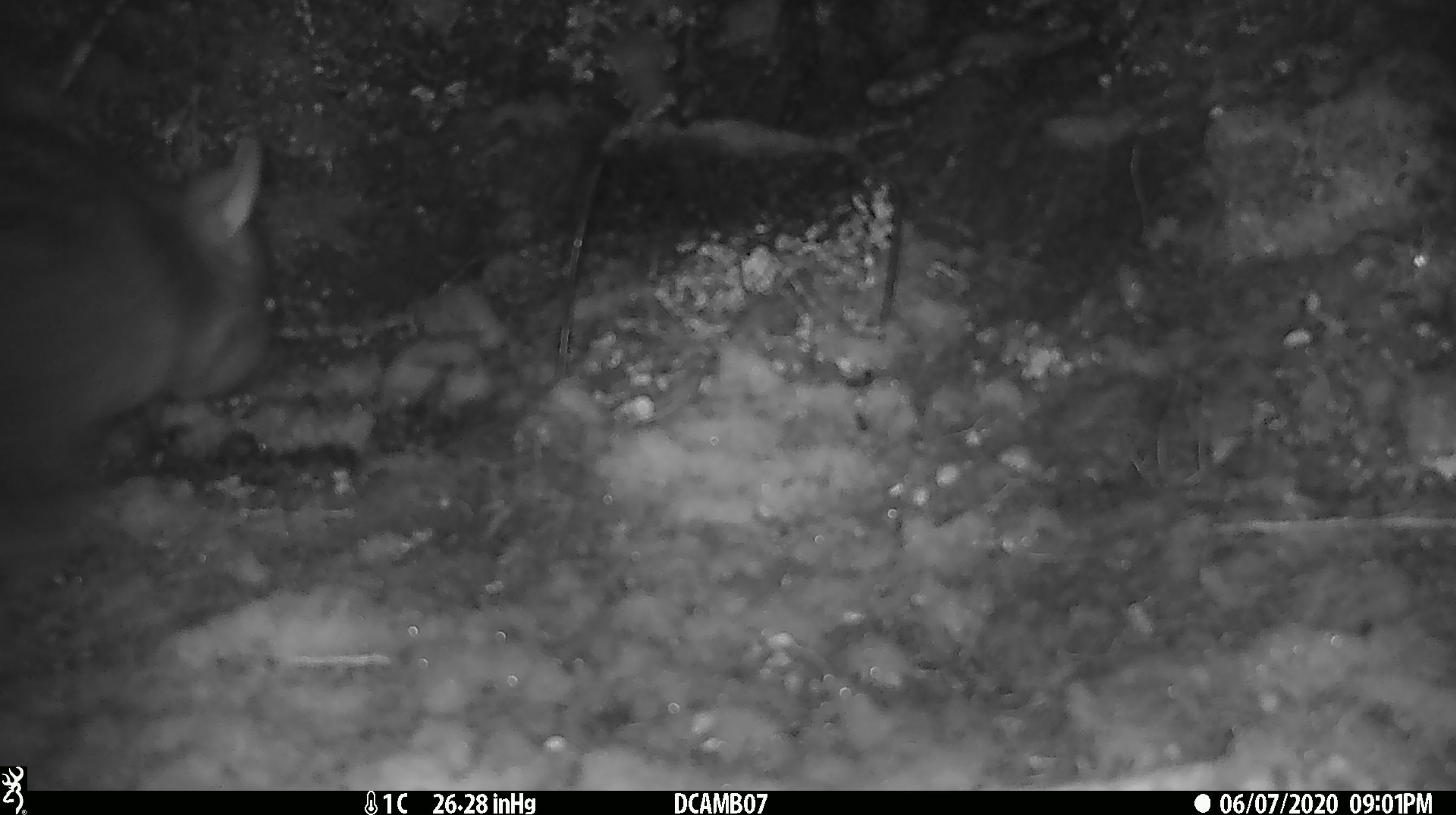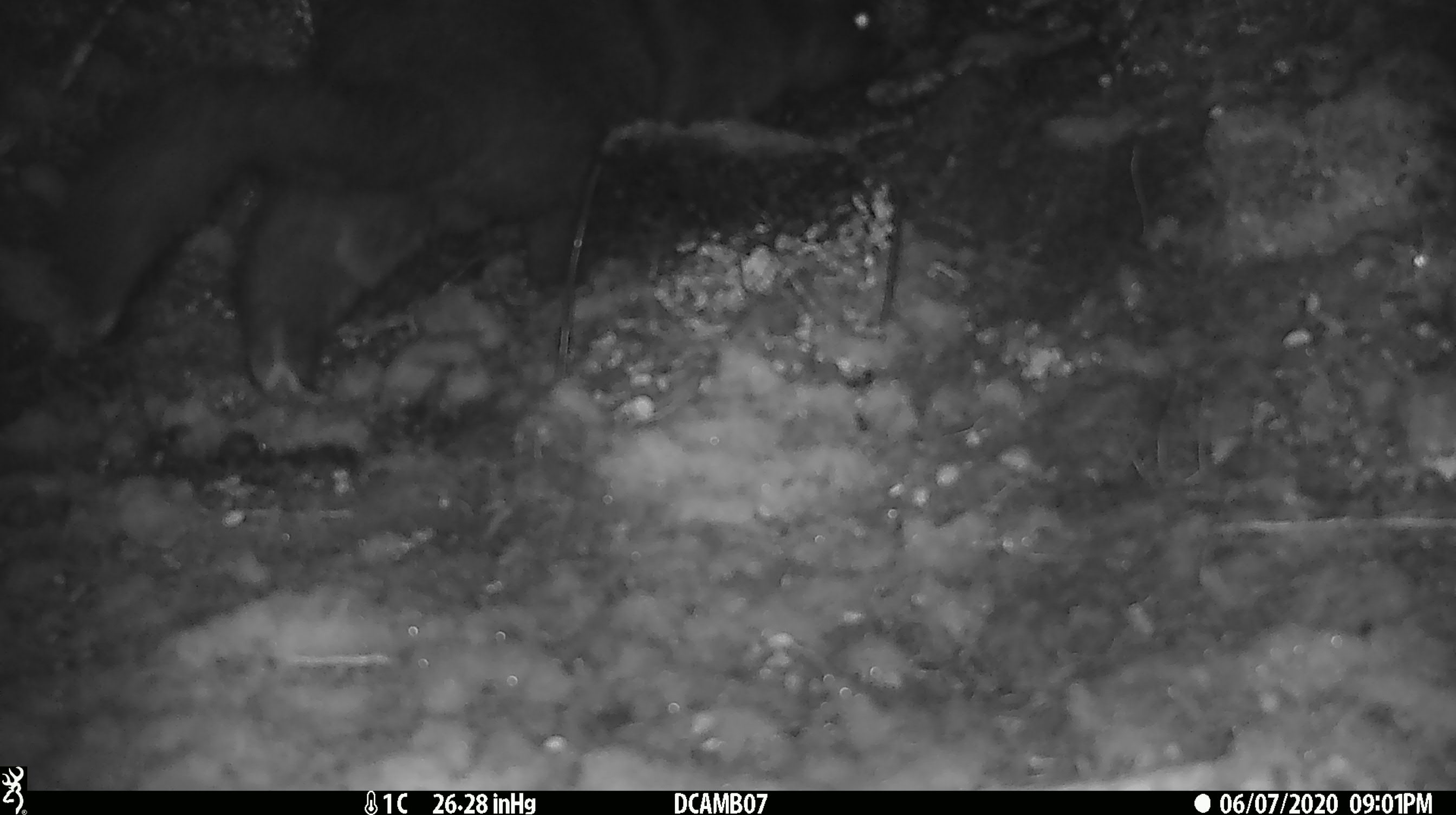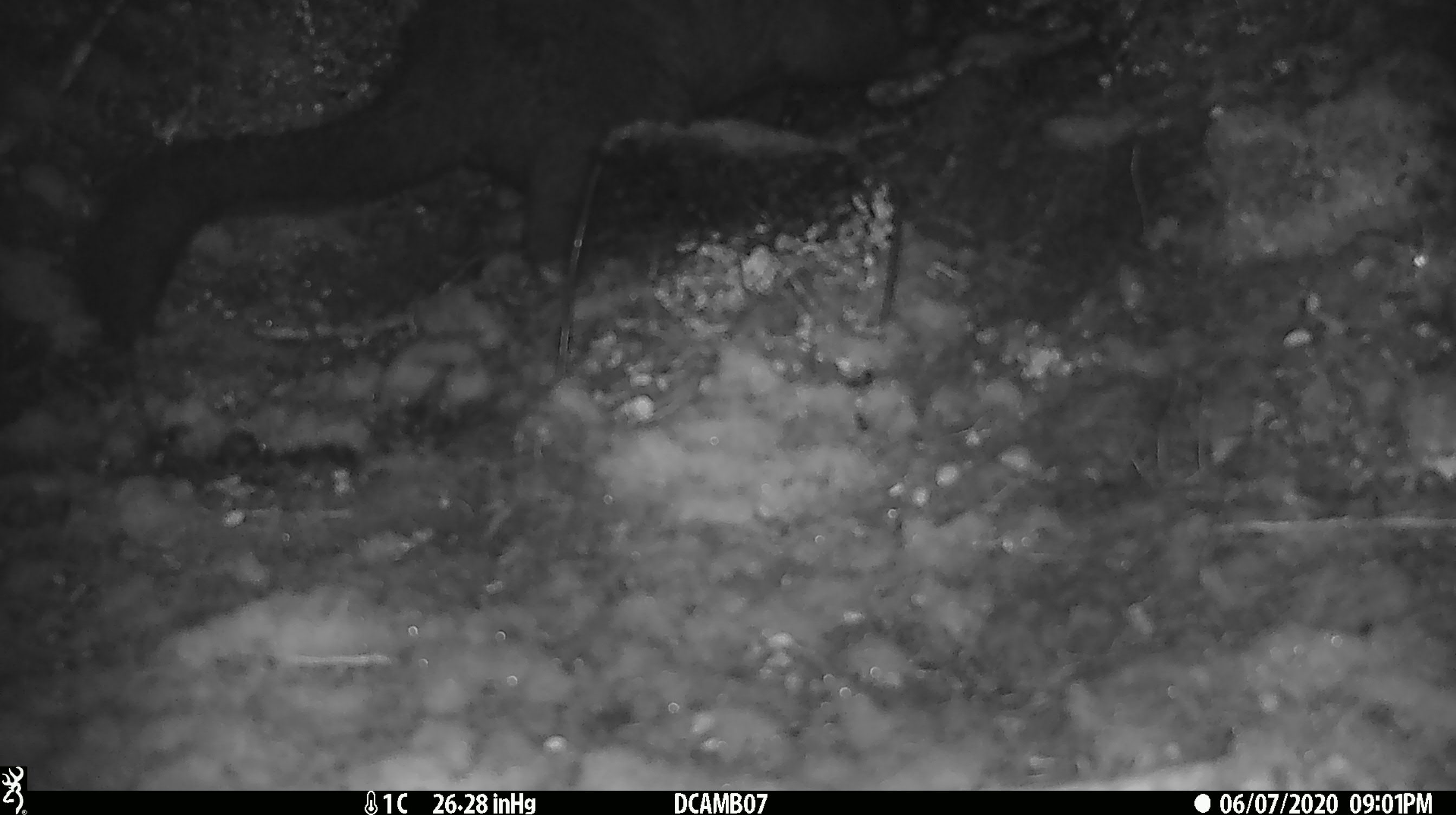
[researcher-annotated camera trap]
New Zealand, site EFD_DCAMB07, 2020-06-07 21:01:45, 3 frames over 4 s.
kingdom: Animalia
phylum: Chordata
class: Mammalia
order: Diprotodontia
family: Phalangeridae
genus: Trichosurus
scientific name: Trichosurus vulpecula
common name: common brushtail possum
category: possum